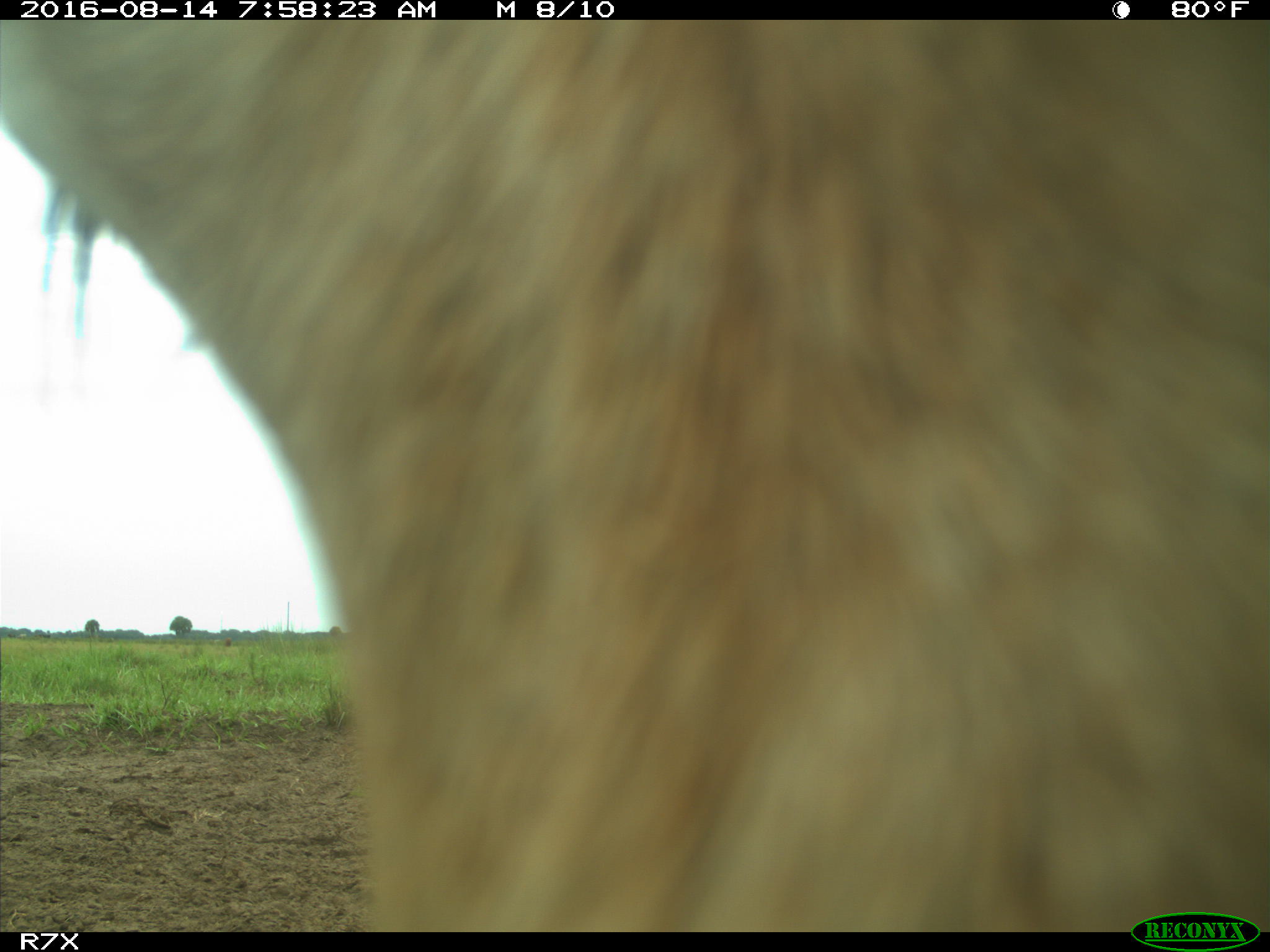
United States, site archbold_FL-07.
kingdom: Animalia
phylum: Chordata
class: Mammalia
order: Artiodactyla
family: Bovidae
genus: Bos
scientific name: Bos taurus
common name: domestic cow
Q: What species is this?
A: Bos taurus (domestic cow).